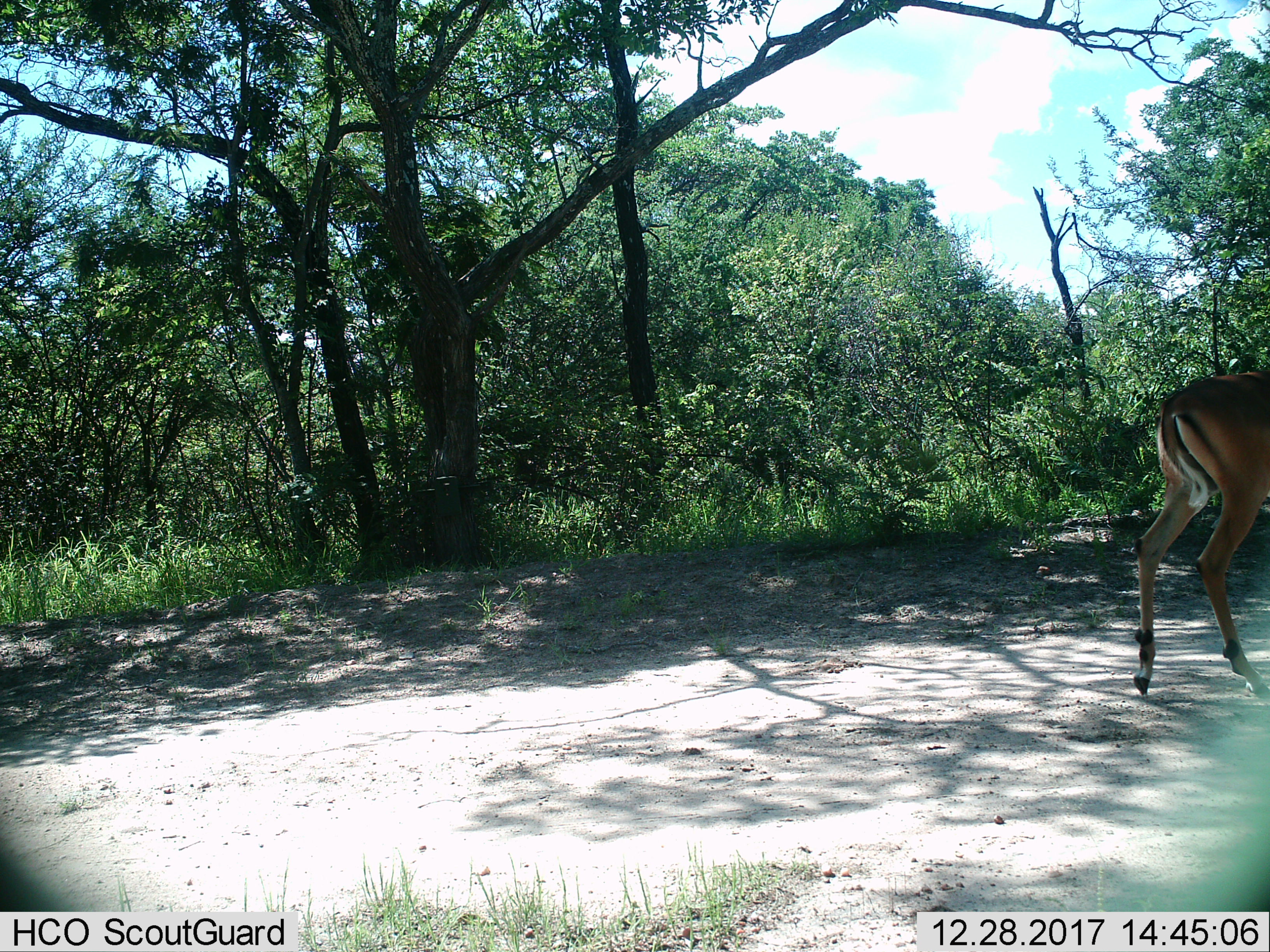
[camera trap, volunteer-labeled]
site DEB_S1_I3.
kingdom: Animalia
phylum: Chordata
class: Mammalia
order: Artiodactyla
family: Bovidae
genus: Aepyceros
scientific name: Aepyceros melampus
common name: impala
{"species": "impala (Aepyceros melampus)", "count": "1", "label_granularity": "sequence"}